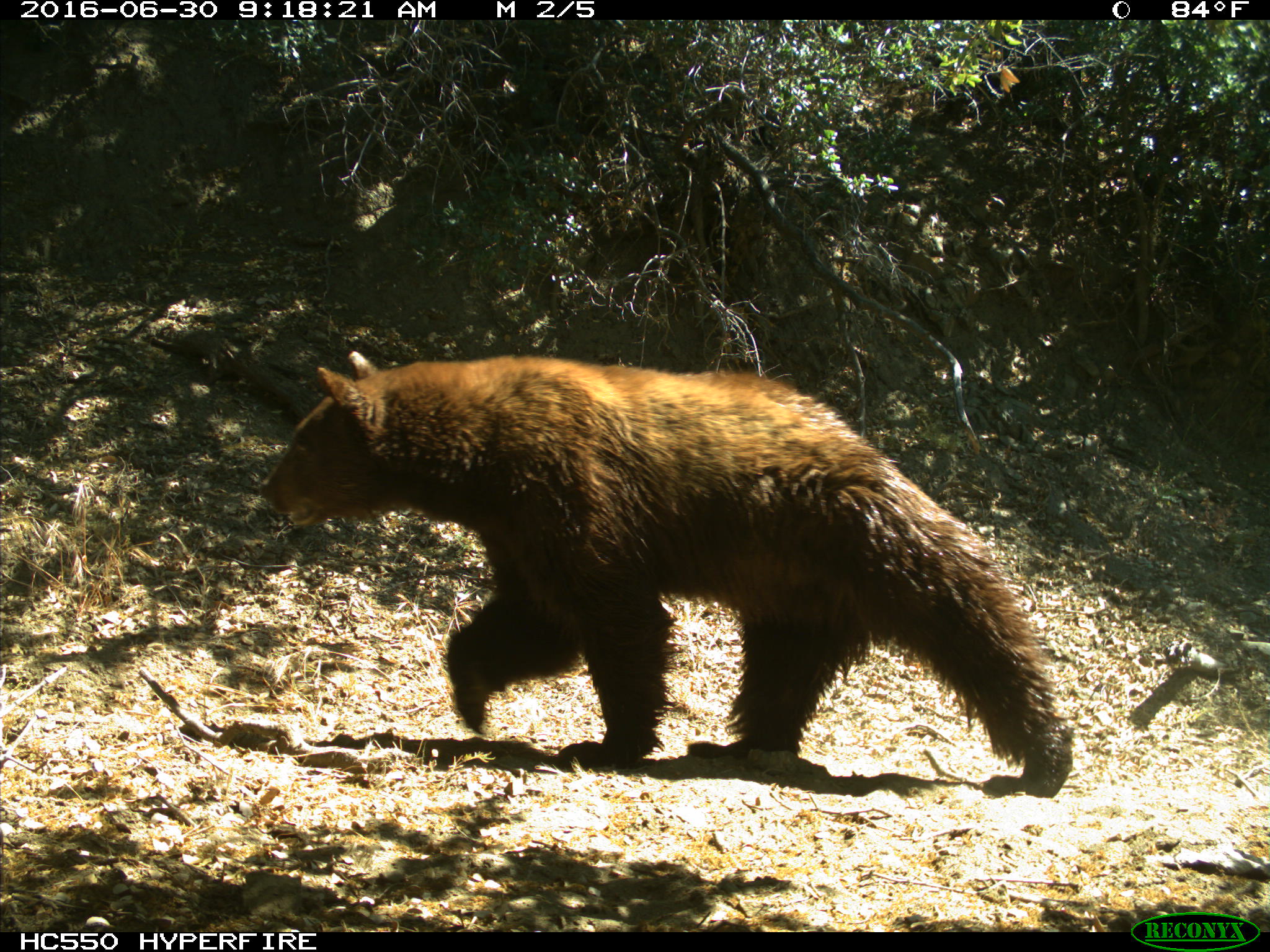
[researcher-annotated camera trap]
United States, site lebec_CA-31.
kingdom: Animalia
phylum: Chordata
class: Mammalia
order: Carnivora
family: Ursidae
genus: Ursus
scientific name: Ursus americanus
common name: american black bear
Ursus americanus (american black bear).